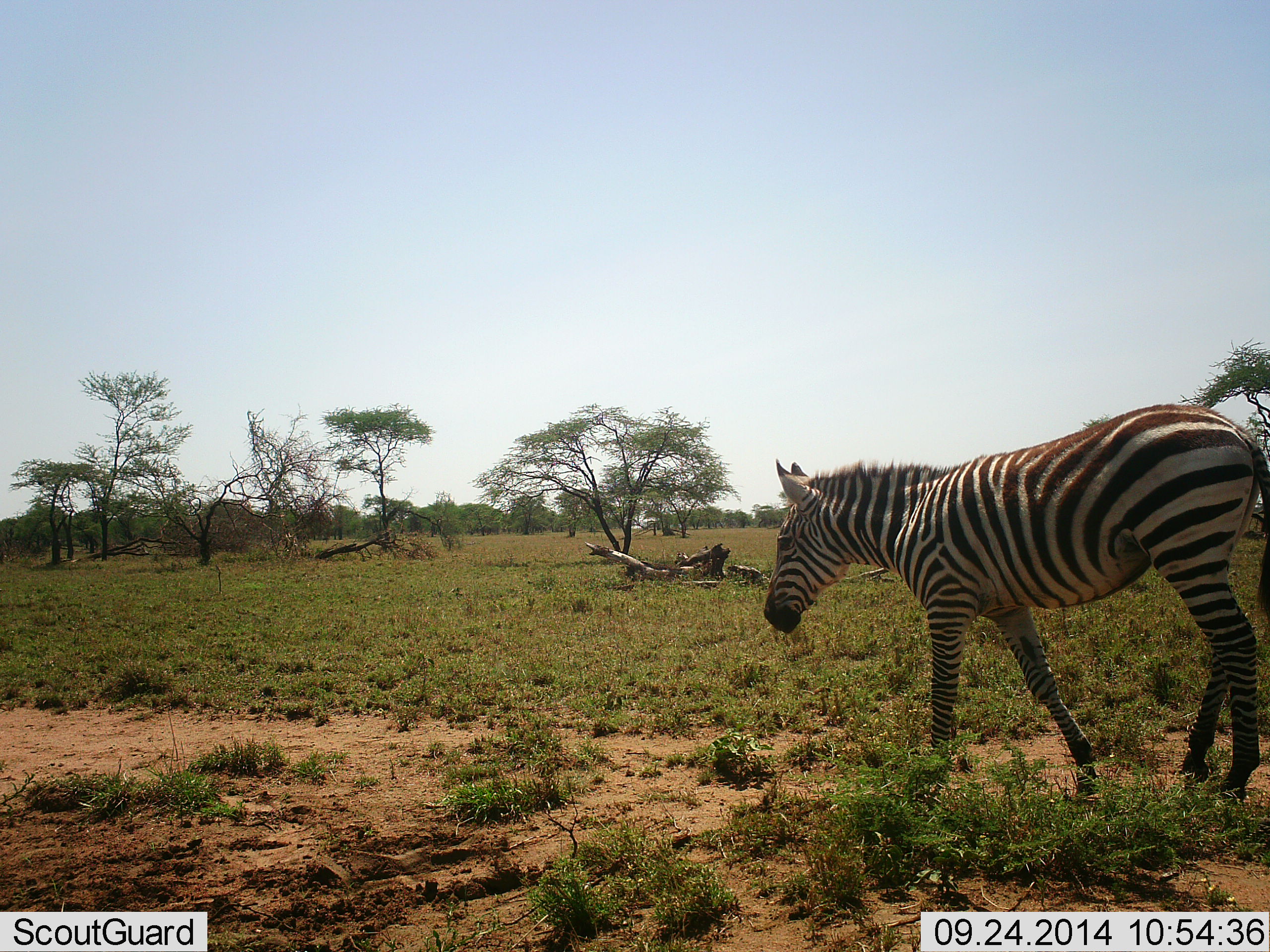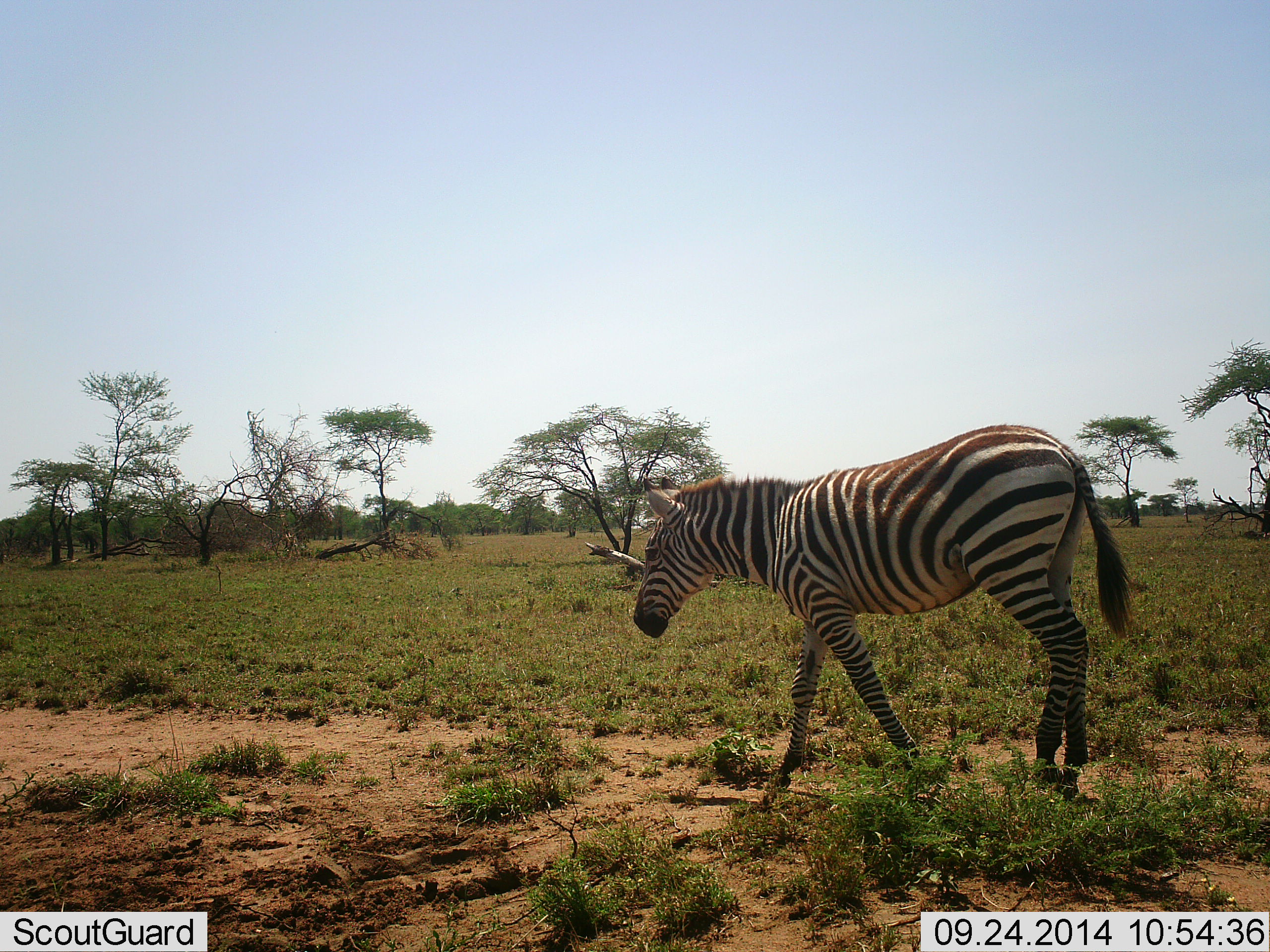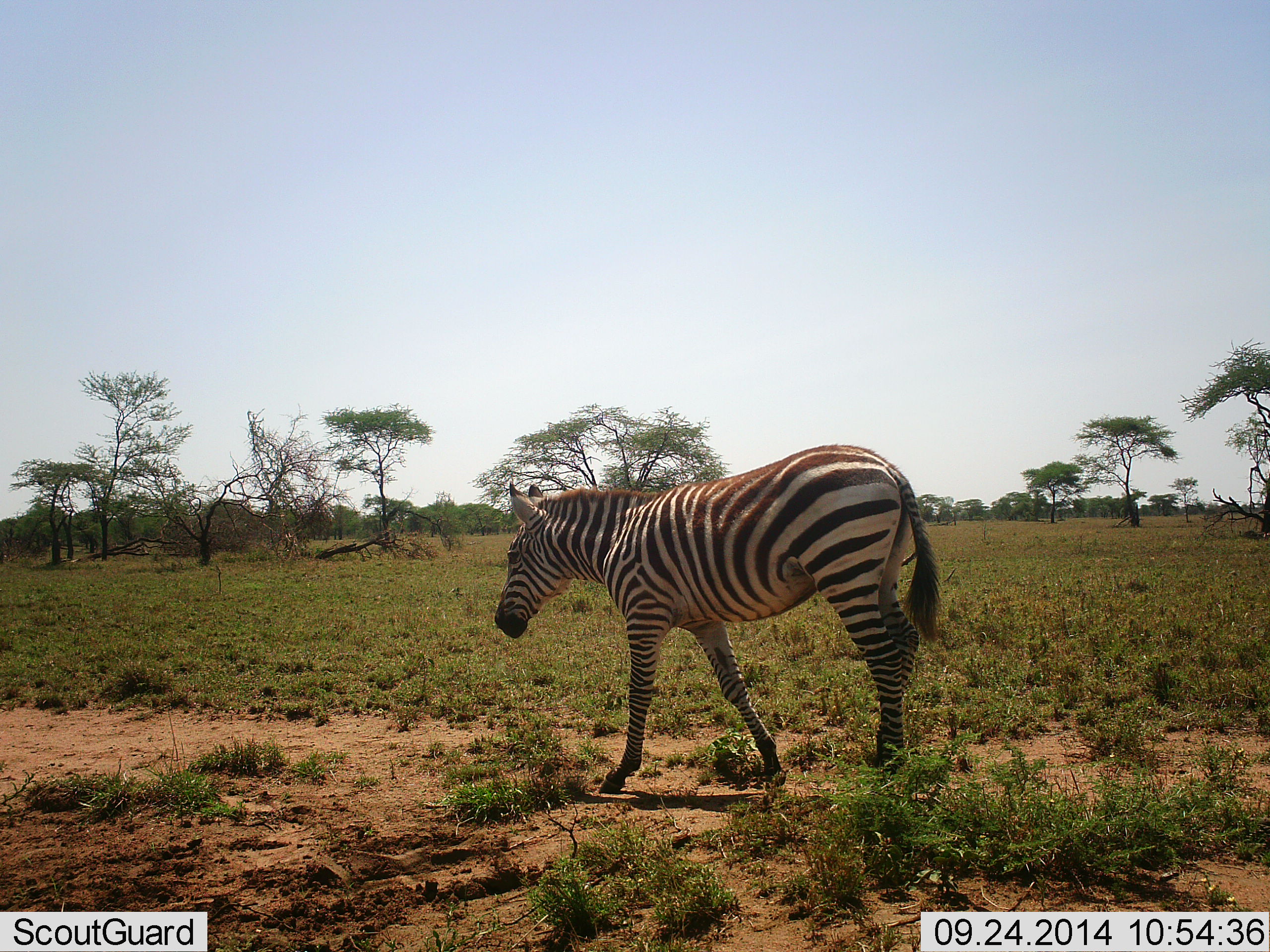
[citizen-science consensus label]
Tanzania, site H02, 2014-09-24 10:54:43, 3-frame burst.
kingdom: Animalia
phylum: Chordata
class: Mammalia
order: Perissodactyla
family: Equidae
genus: Equus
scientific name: Equus quagga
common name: plains zebra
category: zebra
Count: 1.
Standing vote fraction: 10%.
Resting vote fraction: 0%.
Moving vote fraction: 90%.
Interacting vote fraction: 0%.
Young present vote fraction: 0%.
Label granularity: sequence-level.